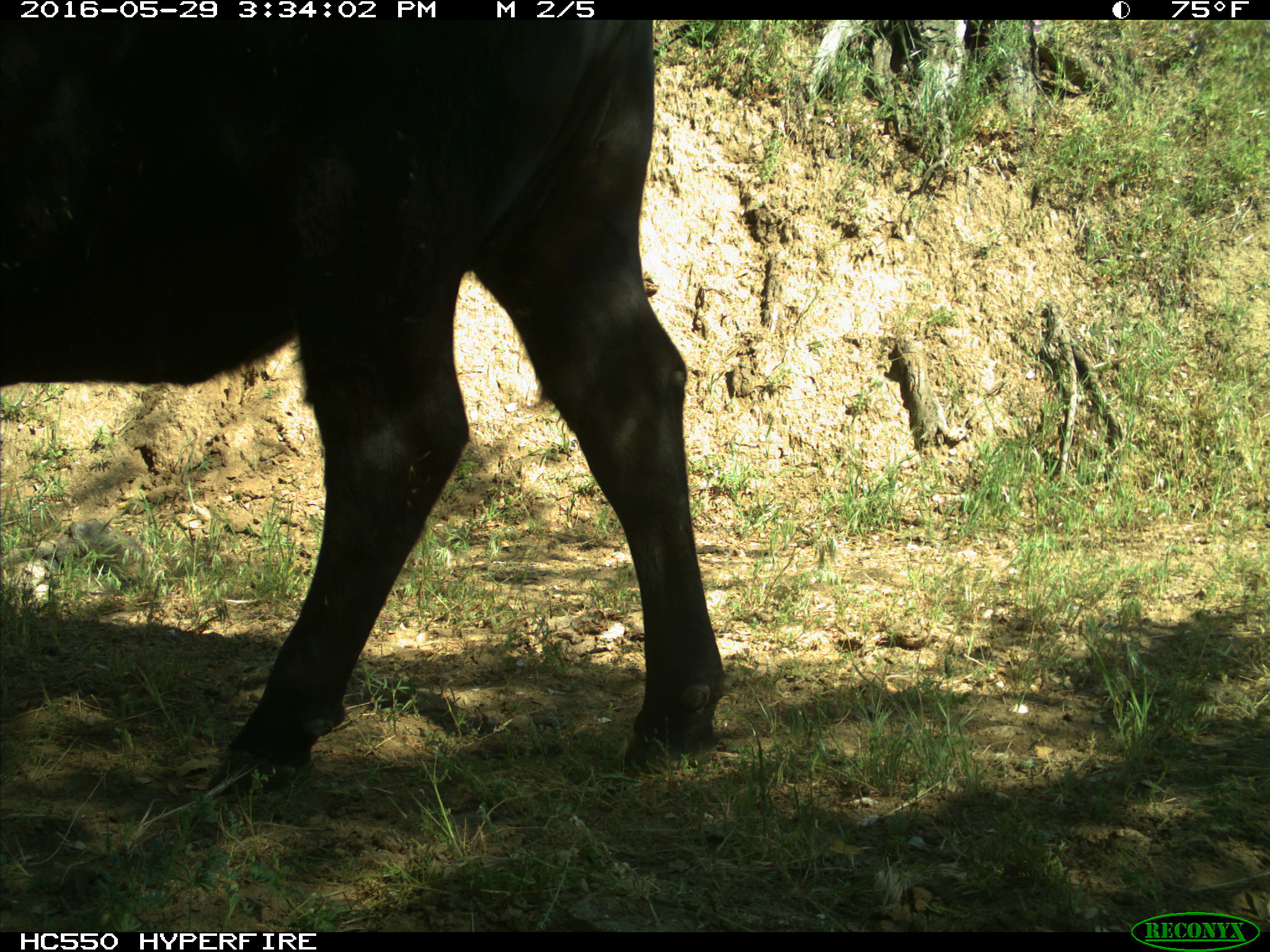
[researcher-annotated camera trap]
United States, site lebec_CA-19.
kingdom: Animalia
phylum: Chordata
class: Mammalia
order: Artiodactyla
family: Bovidae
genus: Bos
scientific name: Bos taurus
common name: domestic cow